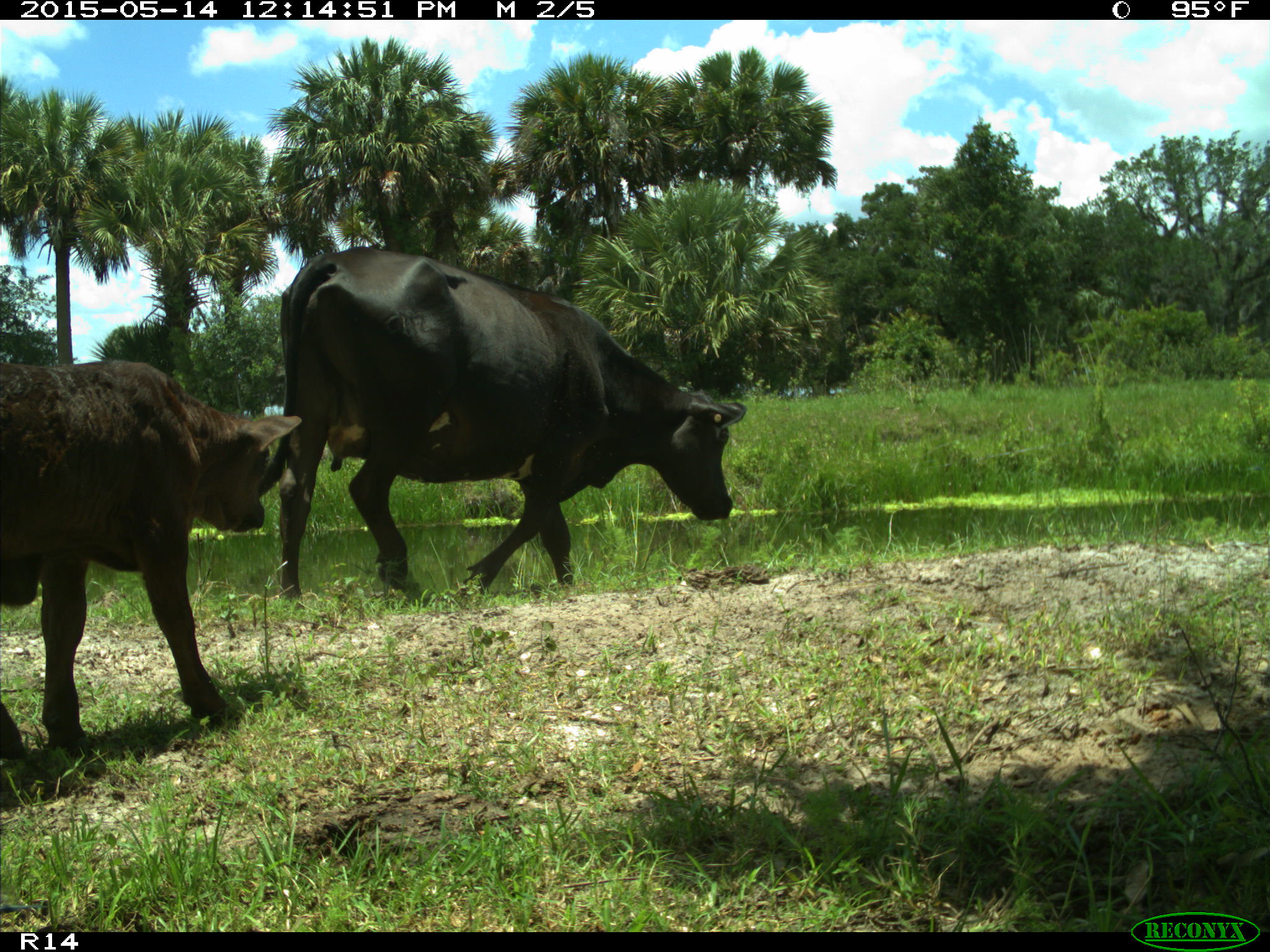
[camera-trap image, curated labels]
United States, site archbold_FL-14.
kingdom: Animalia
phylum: Chordata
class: Mammalia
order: Artiodactyla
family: Bovidae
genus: Bos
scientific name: Bos taurus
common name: domestic cow